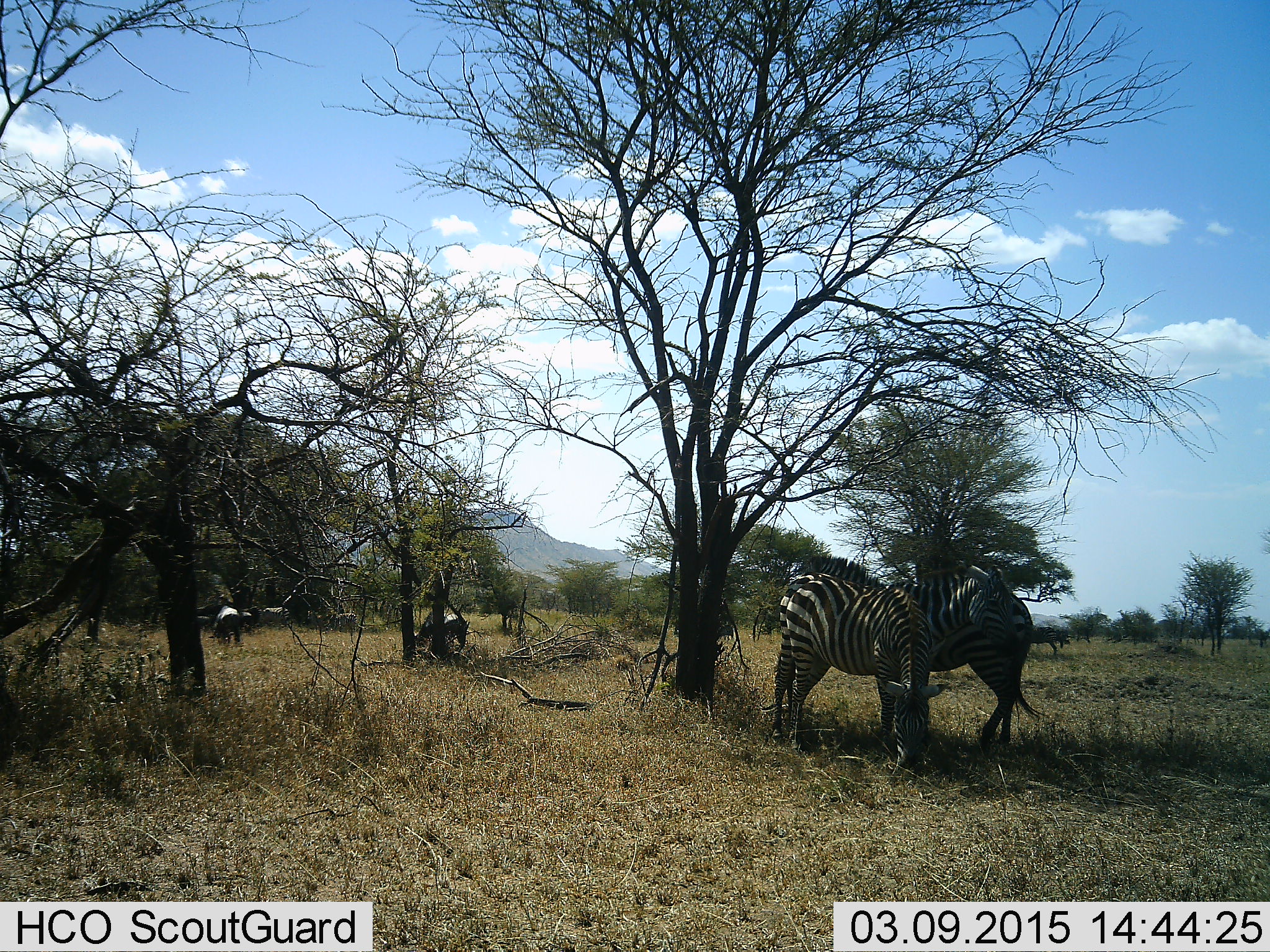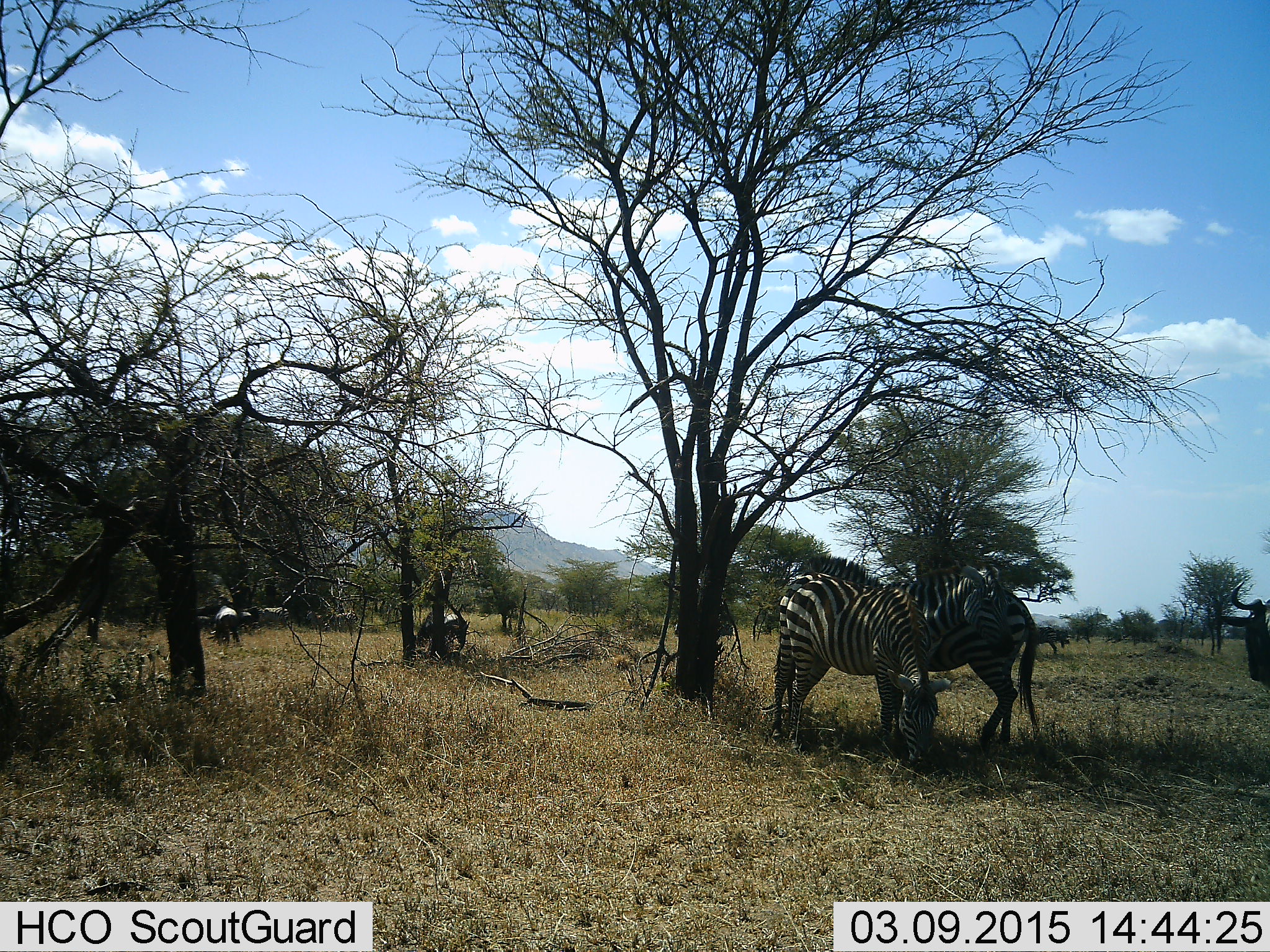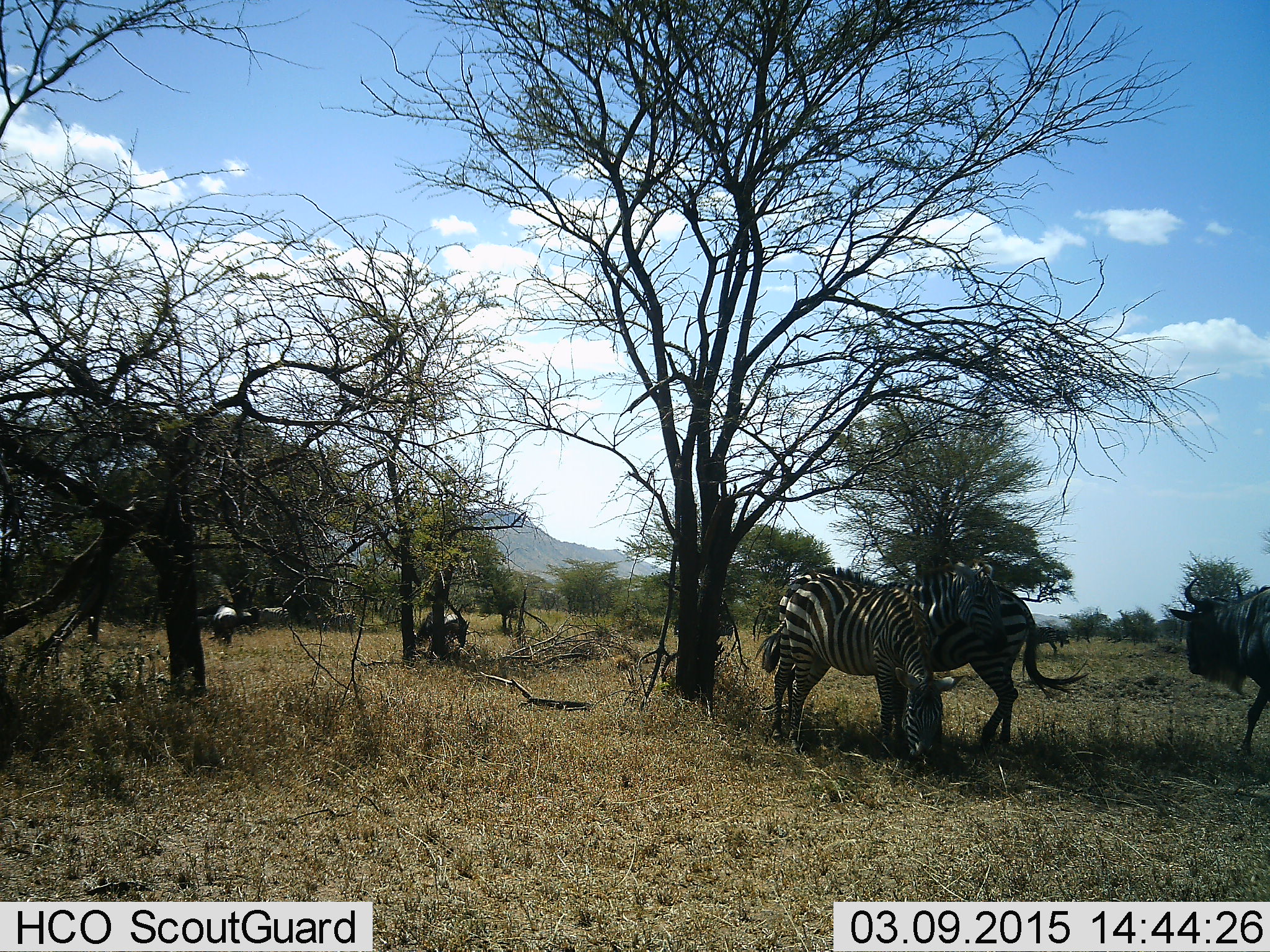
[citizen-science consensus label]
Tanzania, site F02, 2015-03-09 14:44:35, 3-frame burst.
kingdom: Animalia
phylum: Chordata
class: Mammalia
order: Artiodactyla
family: Bovidae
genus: Connochaetes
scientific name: Connochaetes taurinus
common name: blue wildebeest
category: wildebeest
Wildebeest (blue wildebeest) (Connochaetes taurinus), count 4. Behavior (volunteer vote fractions): standing 50%, resting 0%, moving 70%, interacting 0%. Young present (vote fraction): 0%. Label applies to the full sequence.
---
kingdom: Animalia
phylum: Chordata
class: Mammalia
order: Perissodactyla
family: Equidae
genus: Equus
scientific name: Equus quagga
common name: plains zebra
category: zebra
Zebra (plains zebra) (Equus quagga), count 2. Behavior (volunteer vote fractions): standing 31%, resting 0%, moving 8%, interacting 8%. Young present (vote fraction): 0%. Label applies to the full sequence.